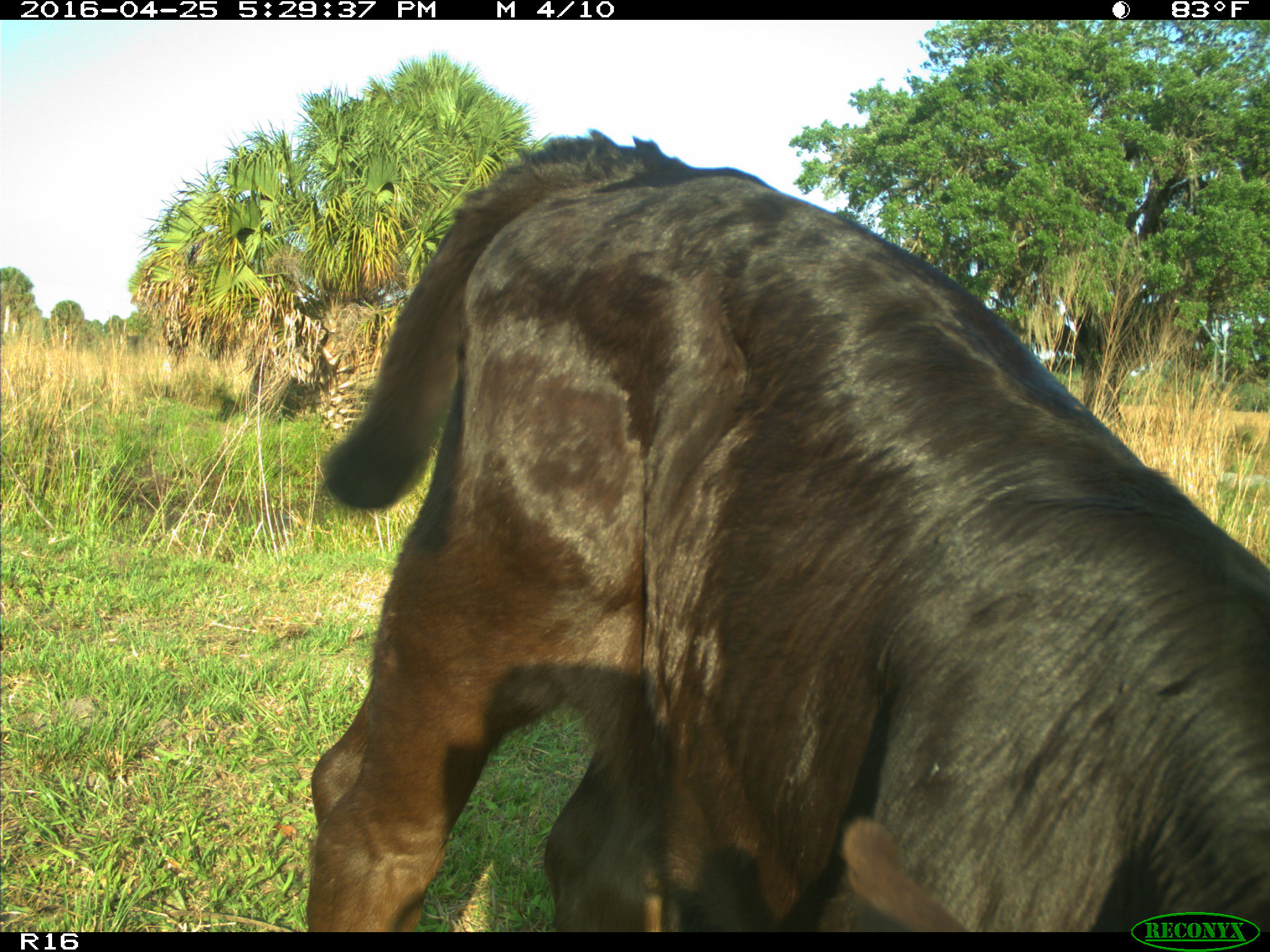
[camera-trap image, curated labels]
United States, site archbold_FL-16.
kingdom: Animalia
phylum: Chordata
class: Mammalia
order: Artiodactyla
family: Bovidae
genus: Bos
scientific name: Bos taurus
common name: domestic cow